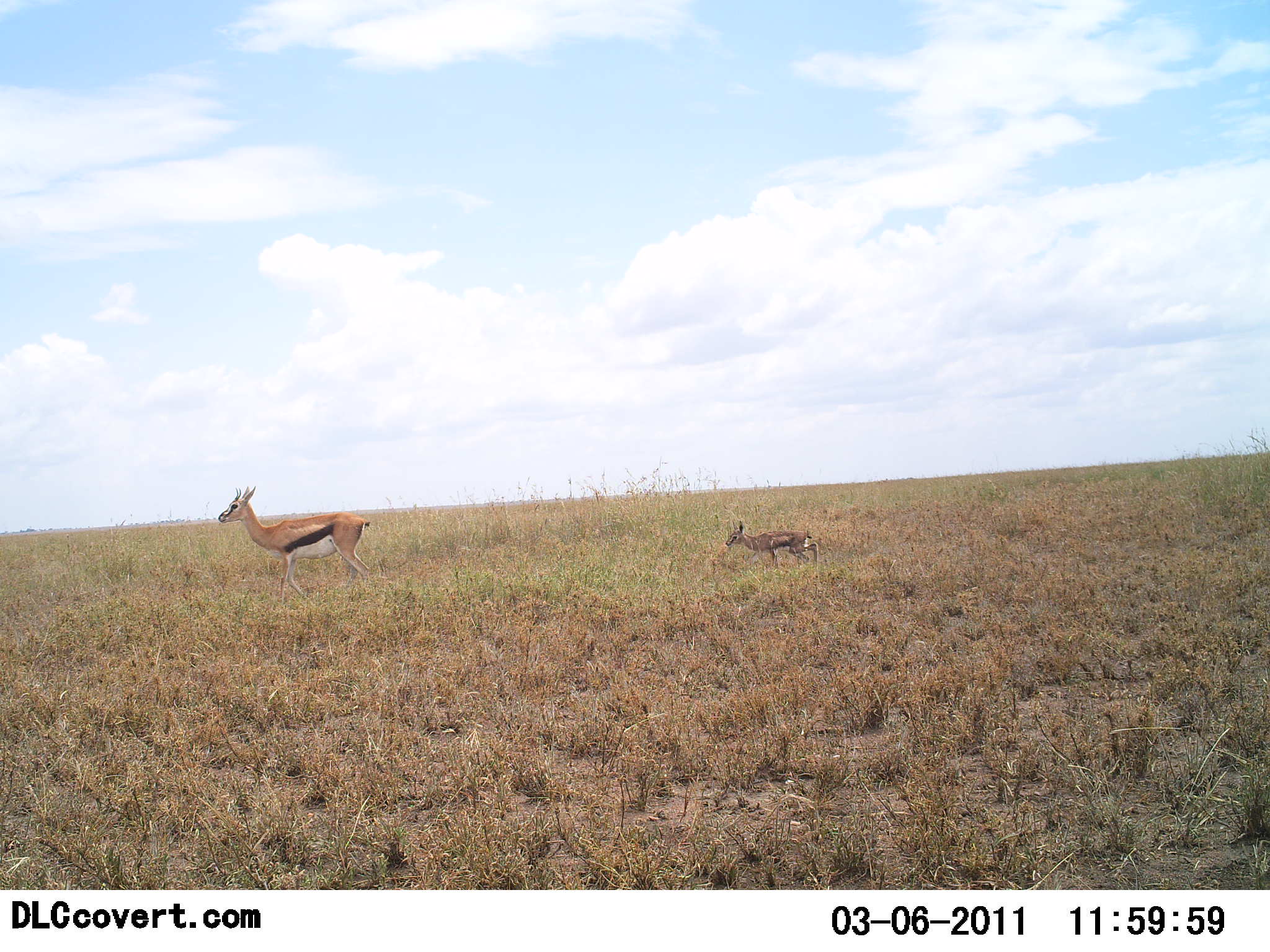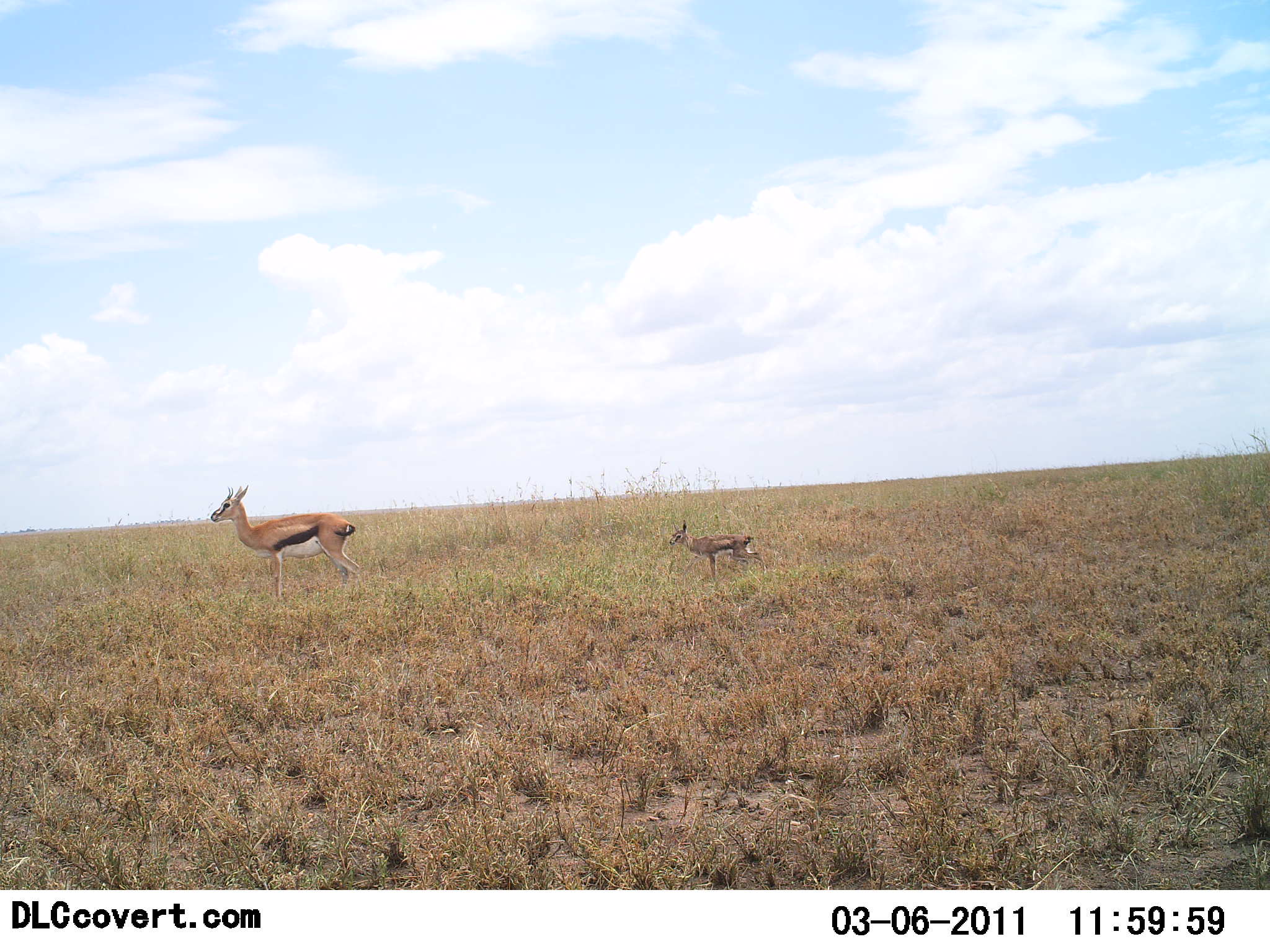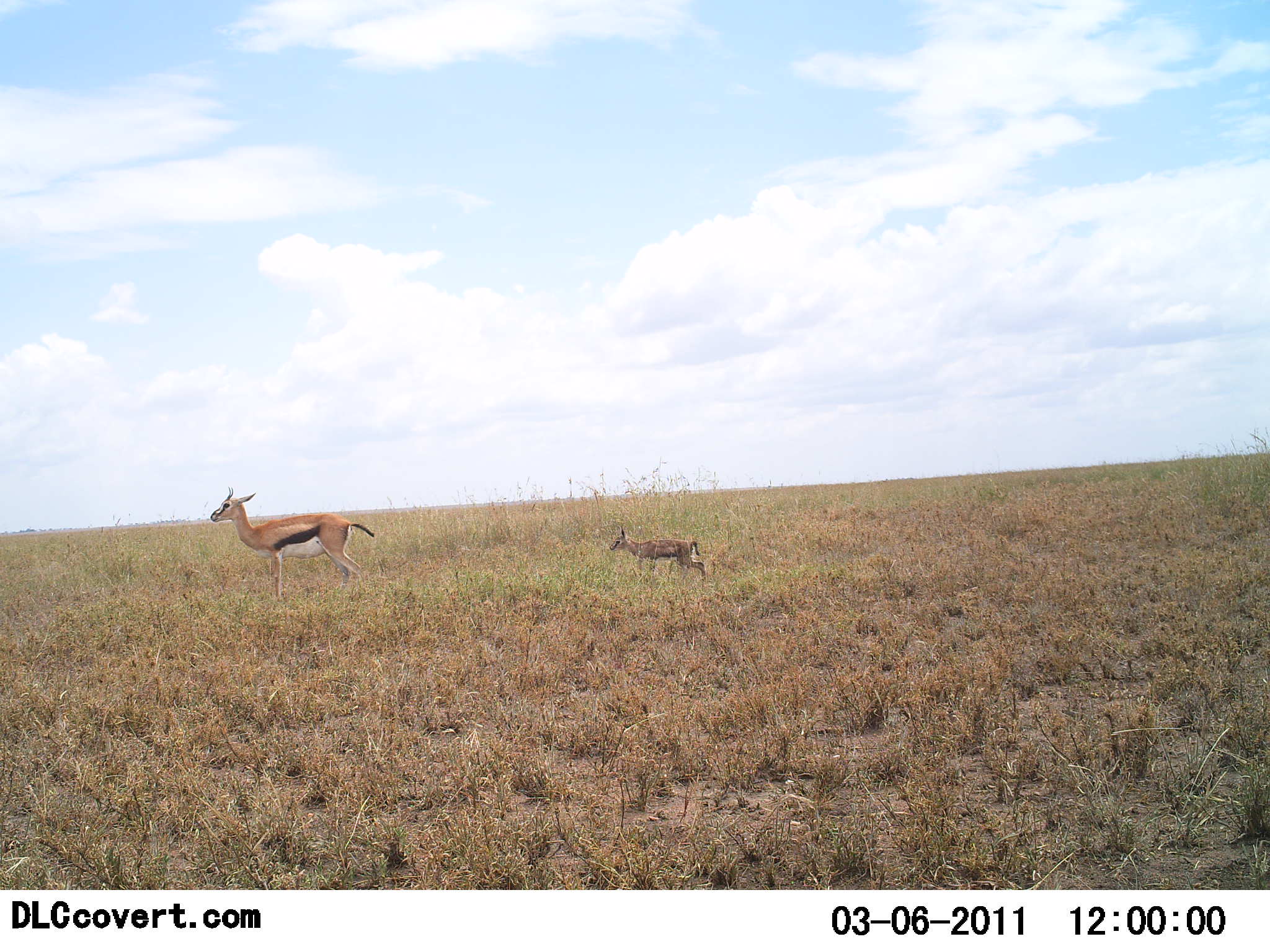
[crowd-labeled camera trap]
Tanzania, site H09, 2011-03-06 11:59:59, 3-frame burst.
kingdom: Animalia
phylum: Chordata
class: Mammalia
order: Artiodactyla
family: Bovidae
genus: Eudorcas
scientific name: Eudorcas thomsonii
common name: thomson's gazelle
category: gazellethomsons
Gazellethomsons (thomson's gazelle) (Eudorcas thomsonii), count 2. Behavior (volunteer vote fractions): standing 18%, resting 0%, moving 82%, interacting 0%. Young present (vote fraction): 100%. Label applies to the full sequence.